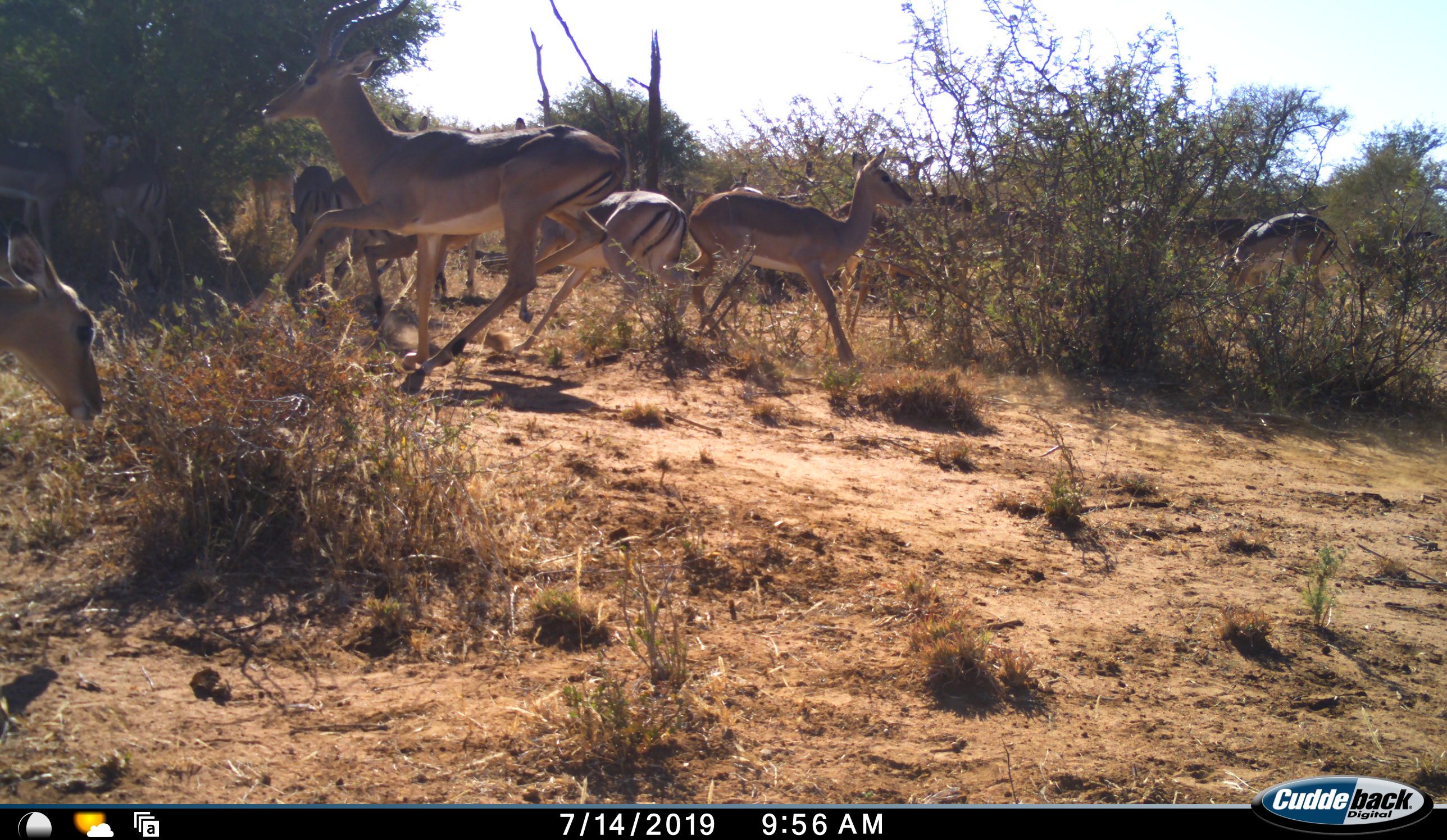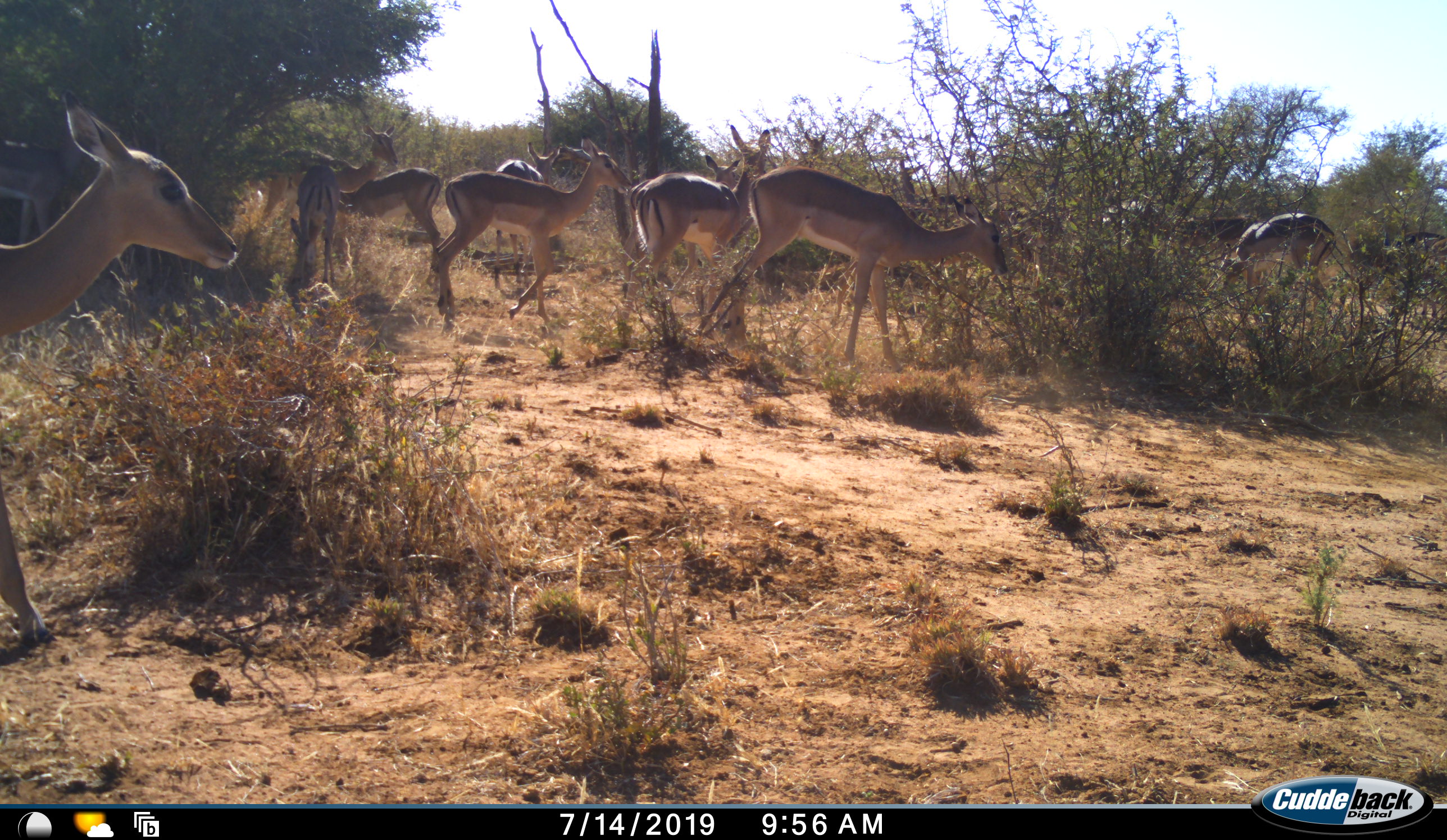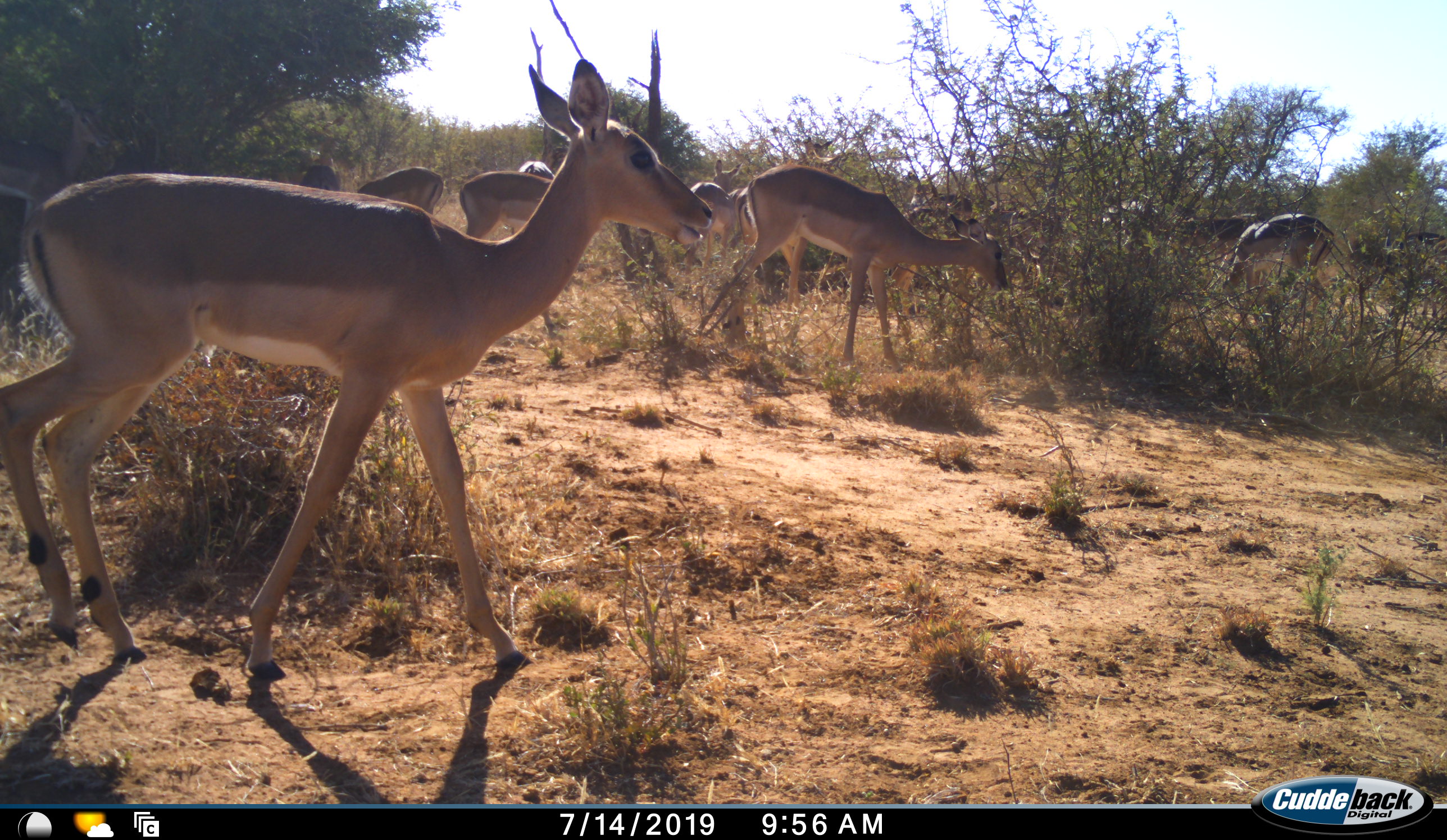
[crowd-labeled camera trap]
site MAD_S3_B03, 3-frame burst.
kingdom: Animalia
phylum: Chordata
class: Mammalia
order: Artiodactyla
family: Bovidae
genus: Aepyceros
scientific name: Aepyceros melampus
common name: impala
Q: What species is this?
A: Impala (Aepyceros melampus).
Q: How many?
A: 11-50.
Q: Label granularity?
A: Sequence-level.